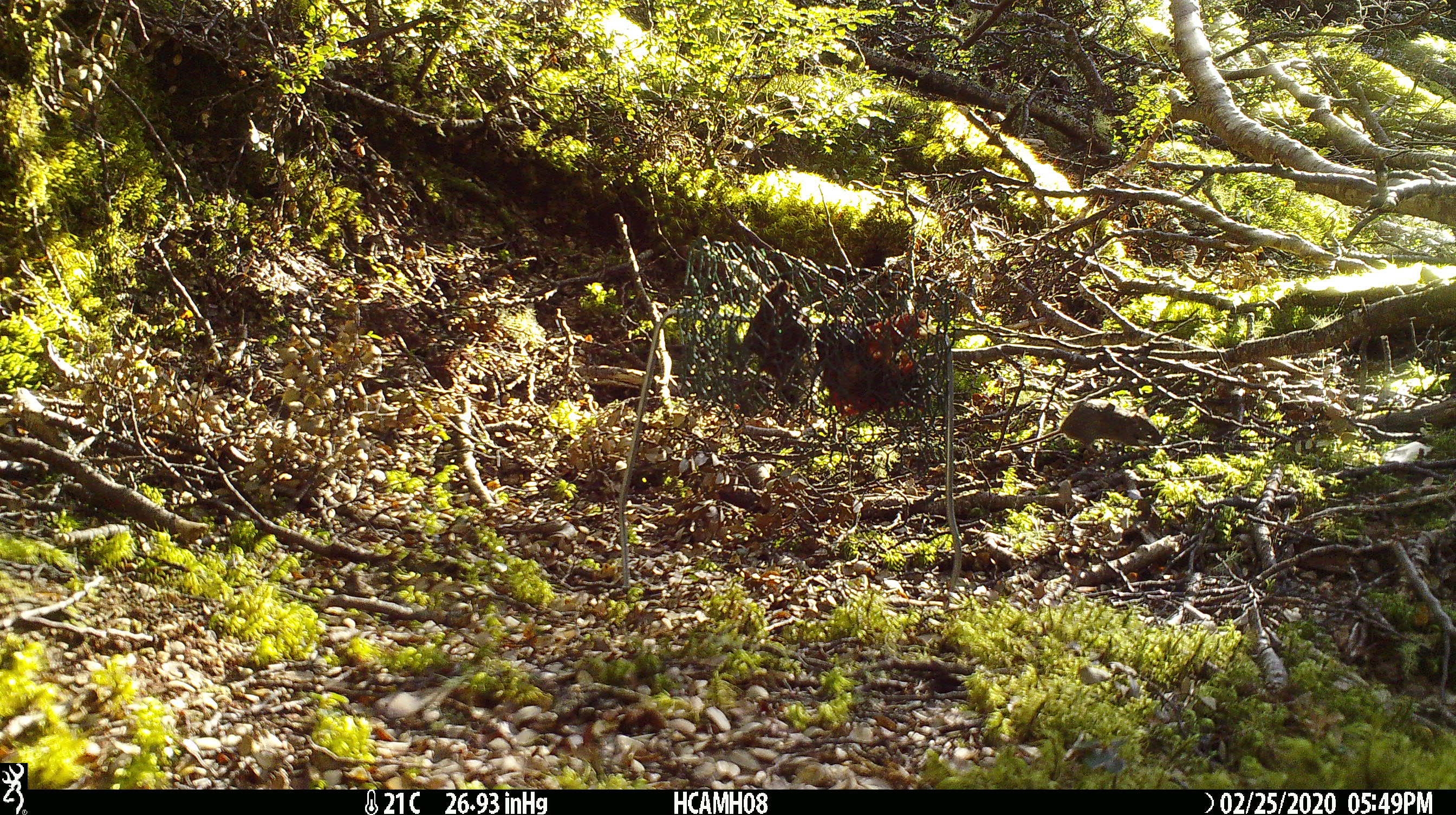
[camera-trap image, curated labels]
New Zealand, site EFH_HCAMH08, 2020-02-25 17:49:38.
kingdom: Animalia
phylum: Chordata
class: Mammalia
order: Rodentia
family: Muridae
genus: Mus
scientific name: Mus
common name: mouse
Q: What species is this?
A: Mouse (Mus).